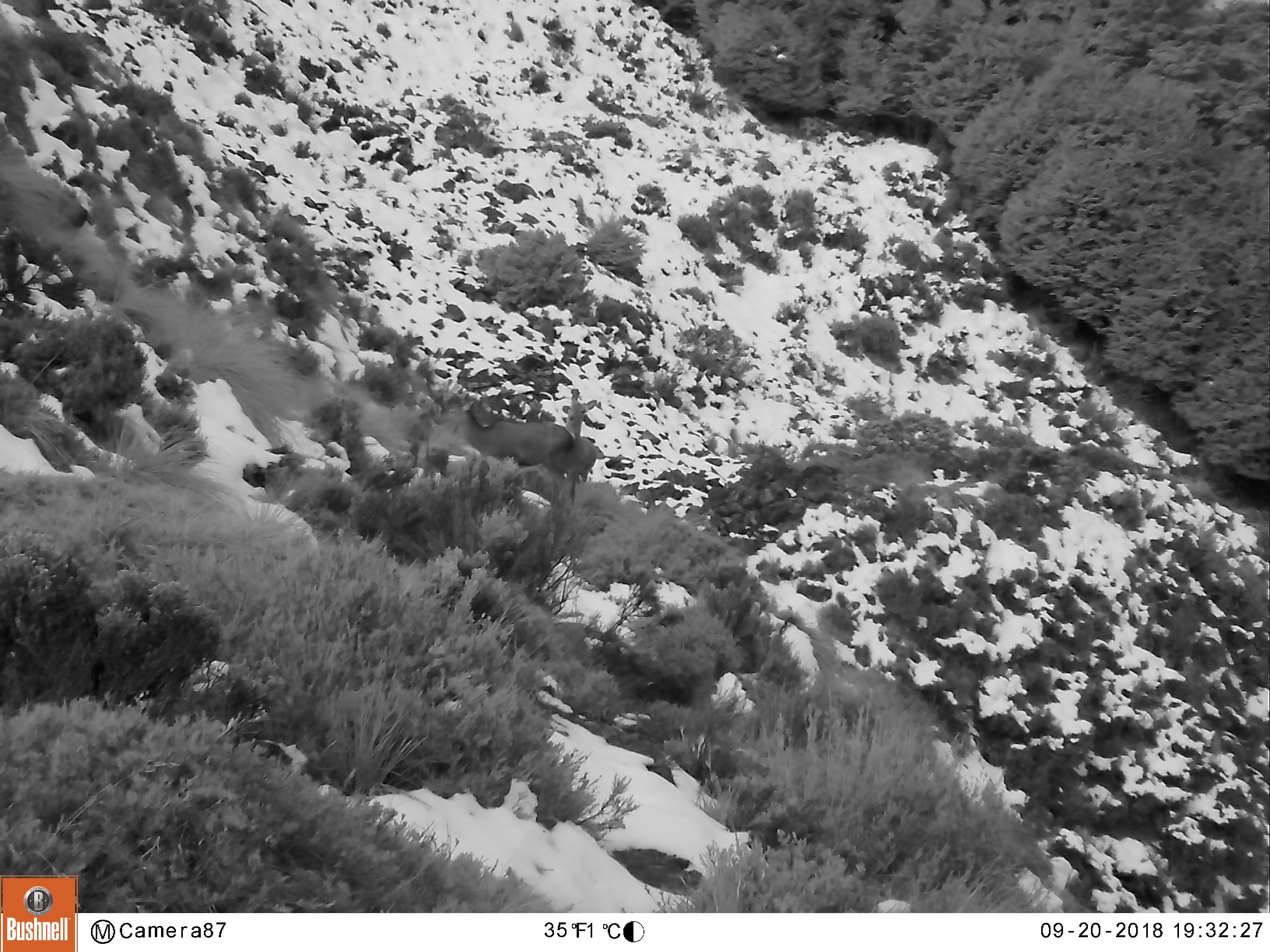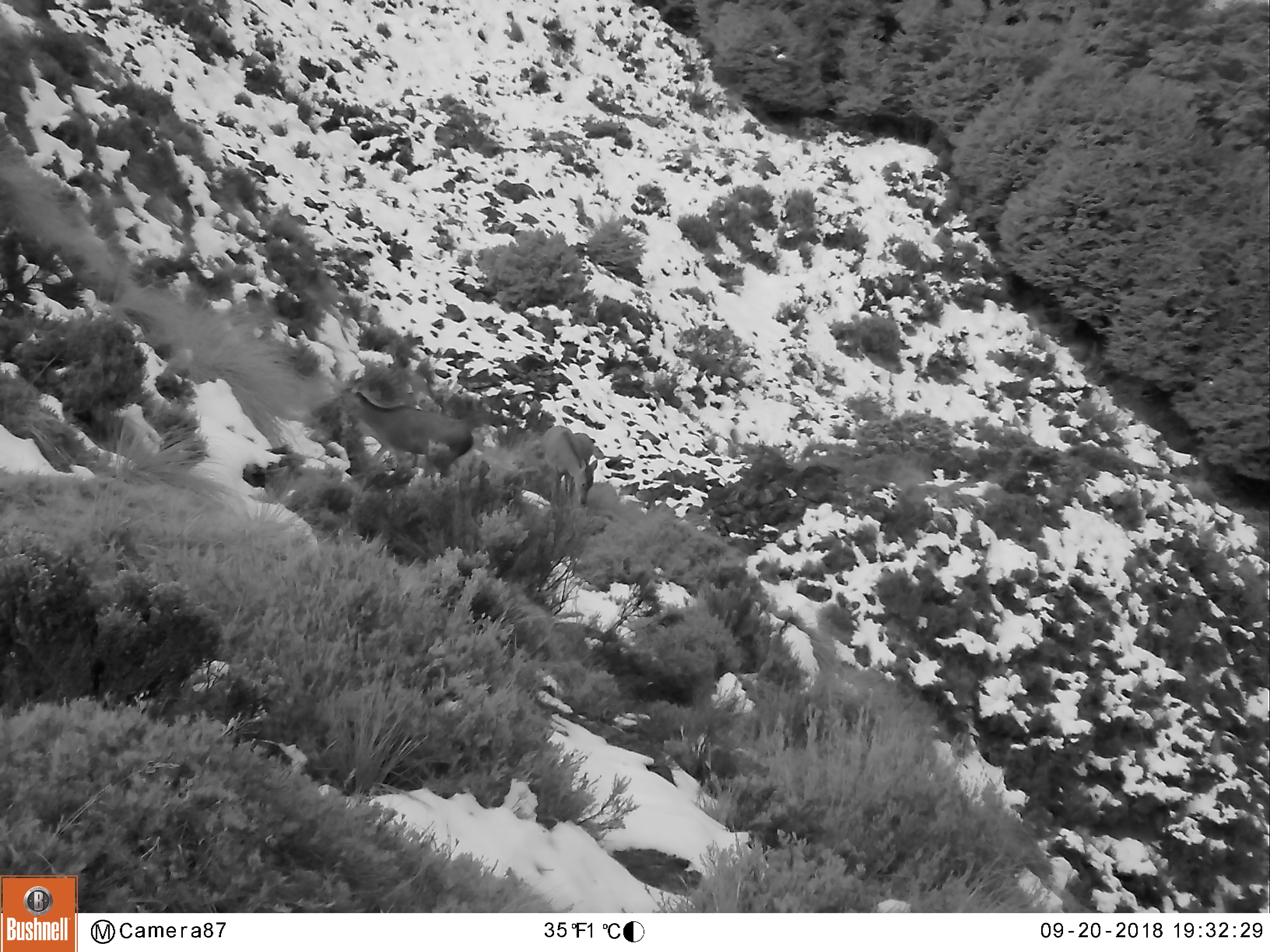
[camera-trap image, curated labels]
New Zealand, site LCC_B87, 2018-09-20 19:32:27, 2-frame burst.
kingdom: Animalia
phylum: Chordata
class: Mammalia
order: Artiodactyla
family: Cervidae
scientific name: Cervidae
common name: deer